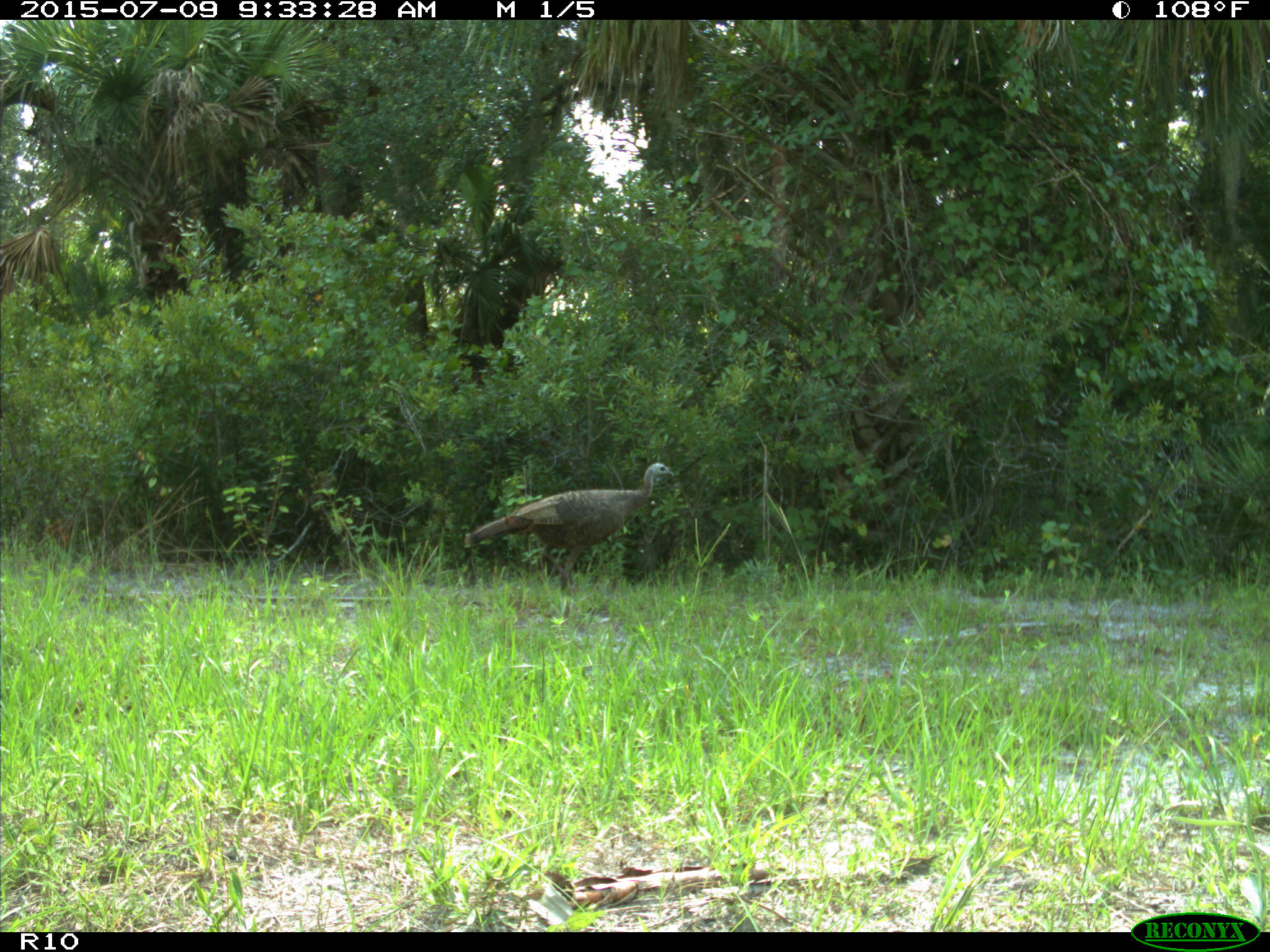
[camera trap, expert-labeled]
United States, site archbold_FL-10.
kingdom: Animalia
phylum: Chordata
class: Aves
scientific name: Aves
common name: birds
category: unidentified bird